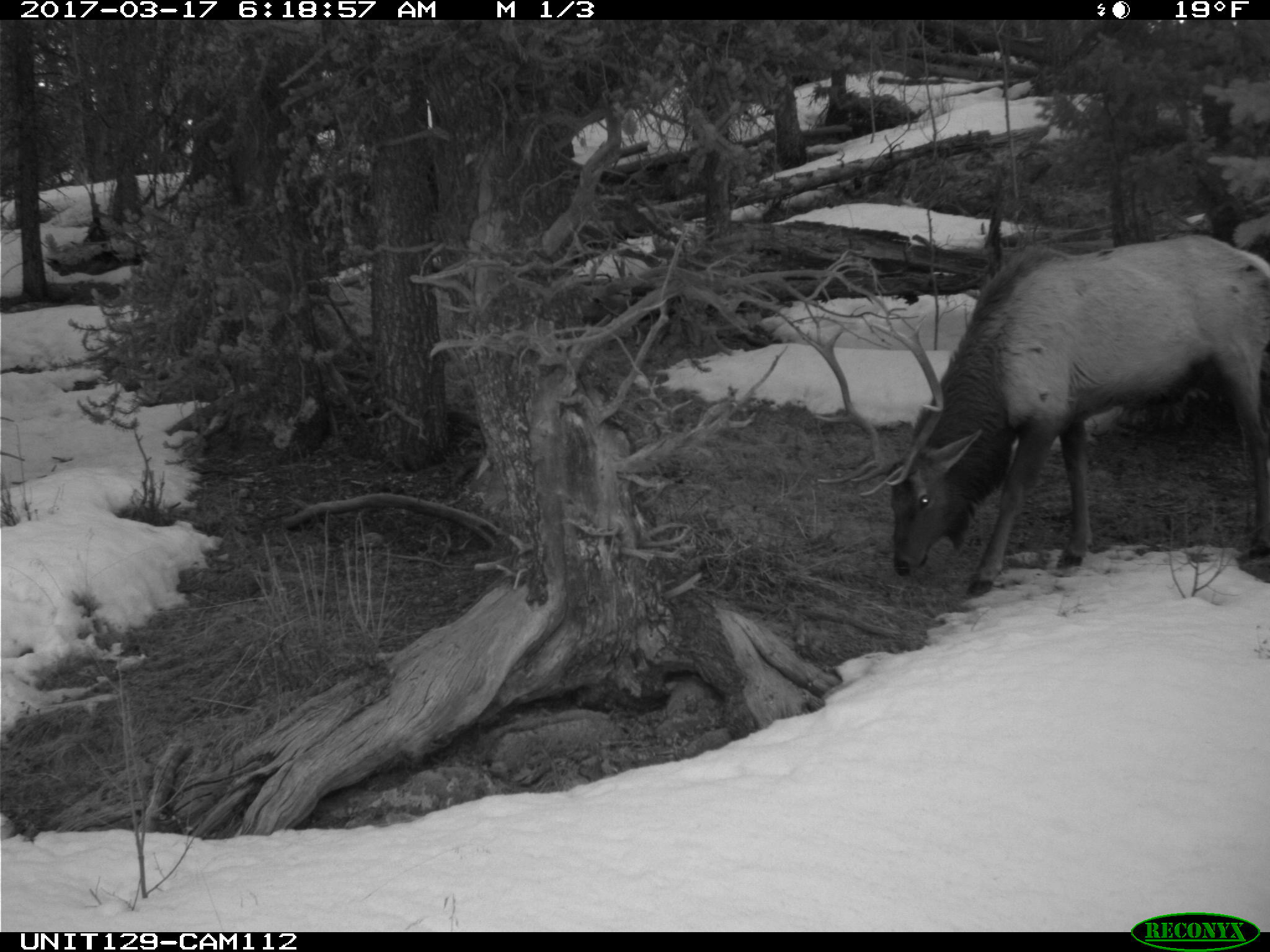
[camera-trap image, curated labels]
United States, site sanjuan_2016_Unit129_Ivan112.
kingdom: Animalia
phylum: Chordata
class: Mammalia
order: Artiodactyla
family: Cervidae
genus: Cervus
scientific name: Cervus elaphus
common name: red deer